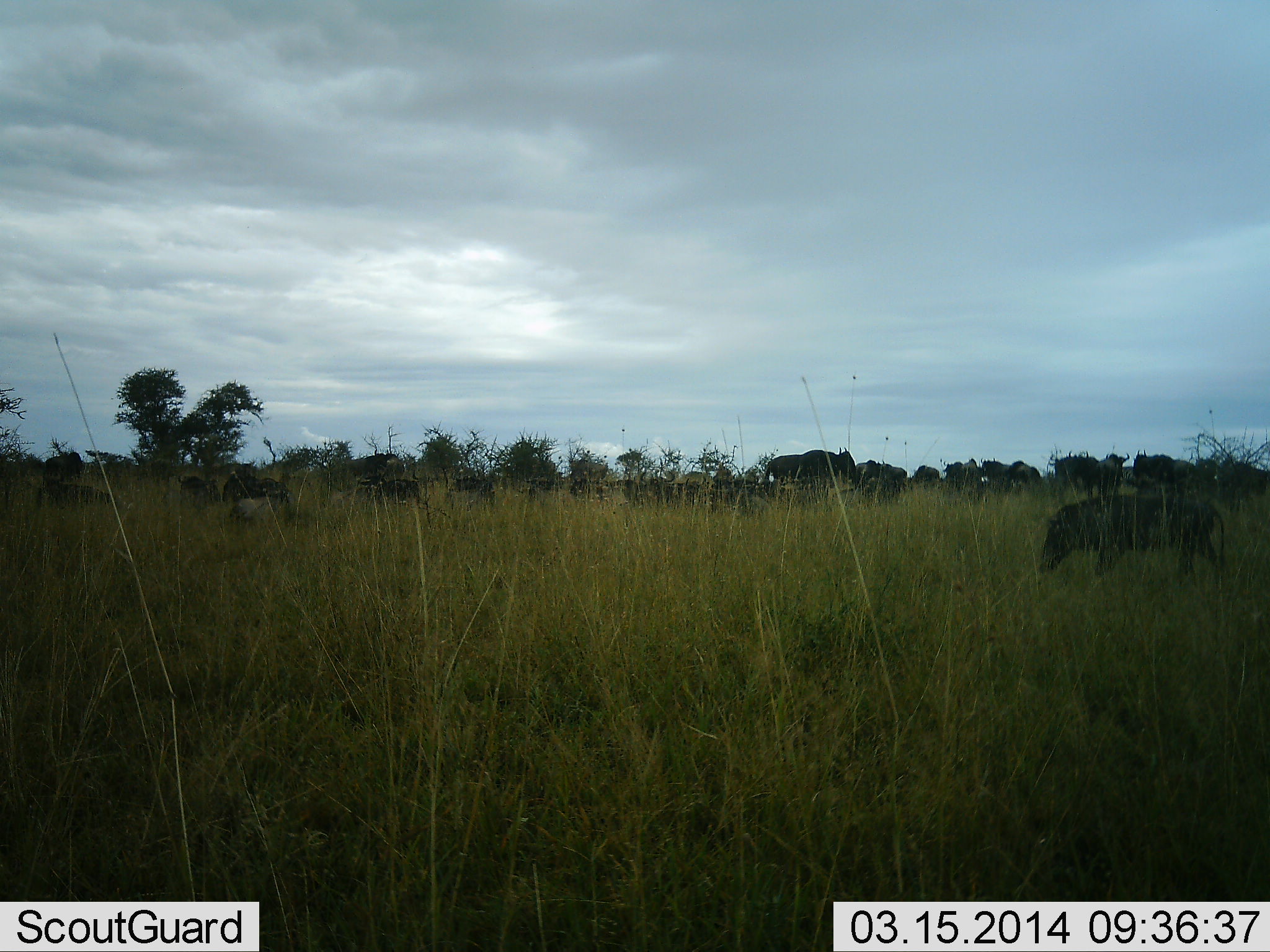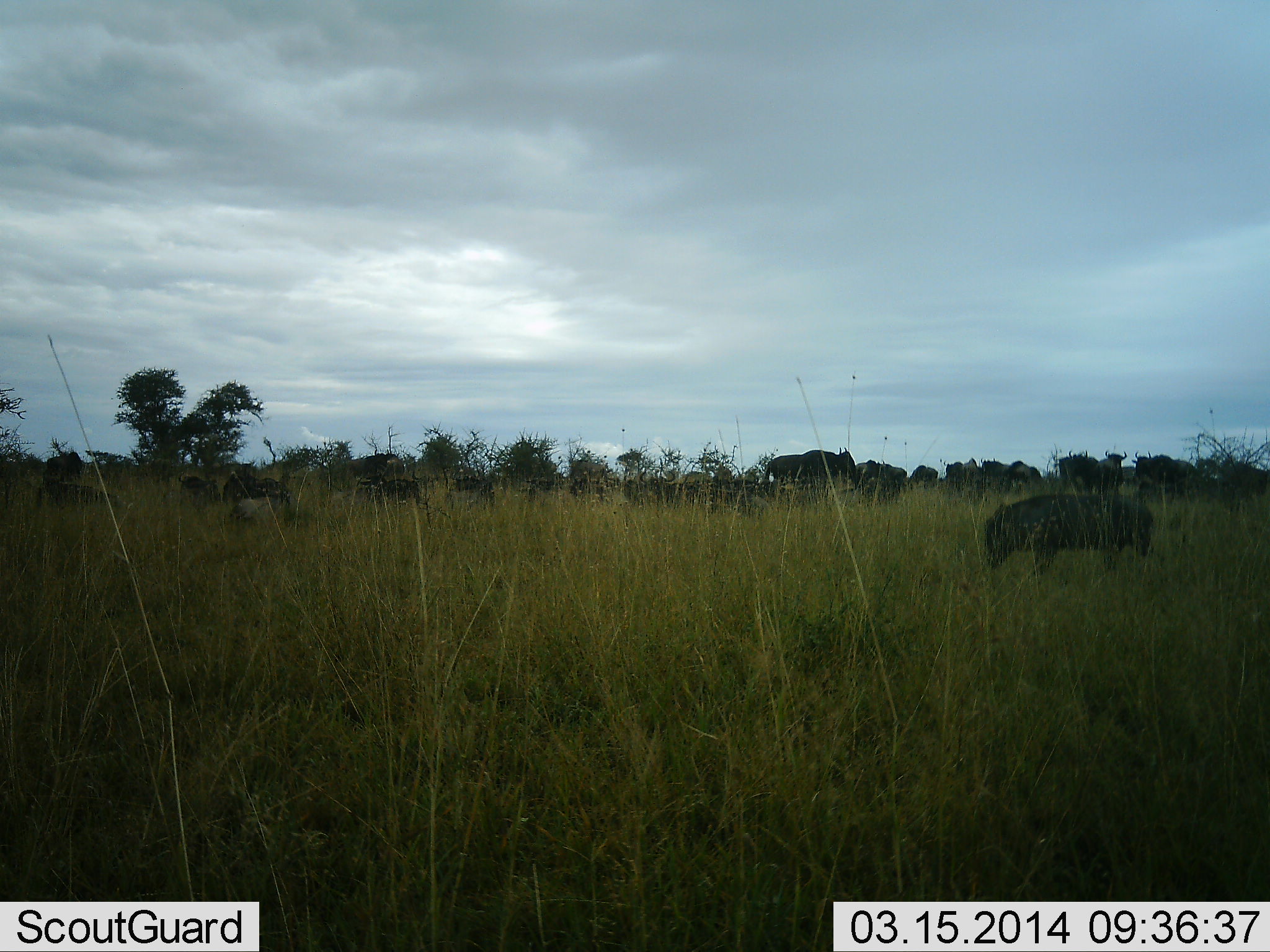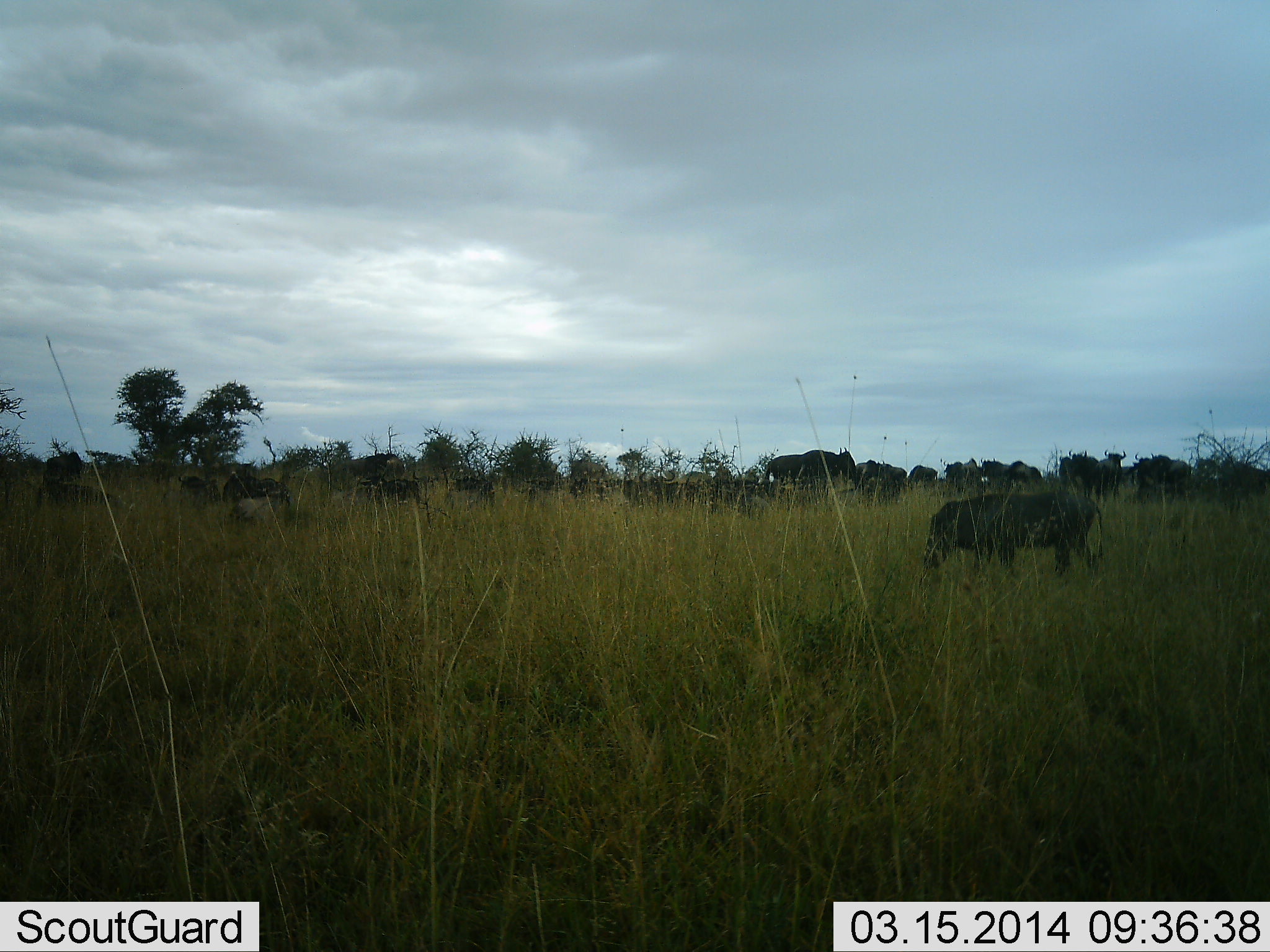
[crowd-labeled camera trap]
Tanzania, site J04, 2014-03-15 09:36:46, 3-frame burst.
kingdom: Animalia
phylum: Chordata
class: Mammalia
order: Artiodactyla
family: Suidae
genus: Phacochoerus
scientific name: Phacochoerus africanus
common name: warthog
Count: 1.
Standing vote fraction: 11%.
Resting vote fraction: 0%.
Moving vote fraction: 89%.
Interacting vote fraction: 0%.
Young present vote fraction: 0%.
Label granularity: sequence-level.